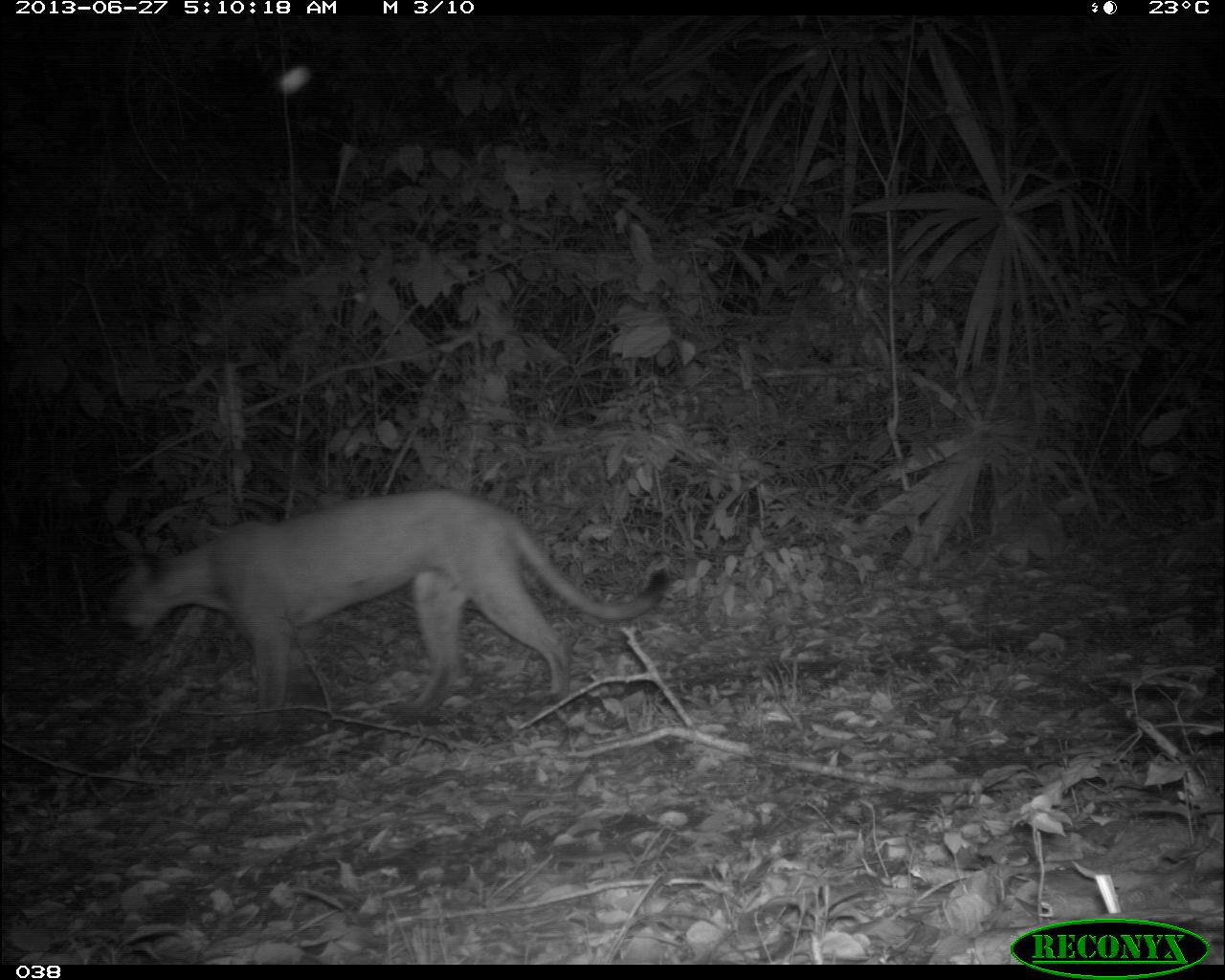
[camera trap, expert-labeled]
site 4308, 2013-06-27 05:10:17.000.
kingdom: Animalia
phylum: Chordata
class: Mammalia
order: Carnivora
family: Felidae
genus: Puma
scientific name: Puma concolor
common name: mountain lion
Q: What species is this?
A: Puma concolor (mountain lion).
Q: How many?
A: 1.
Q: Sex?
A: Male.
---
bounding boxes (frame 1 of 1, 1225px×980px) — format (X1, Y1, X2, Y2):
puma concolor: (109, 488, 668, 733)